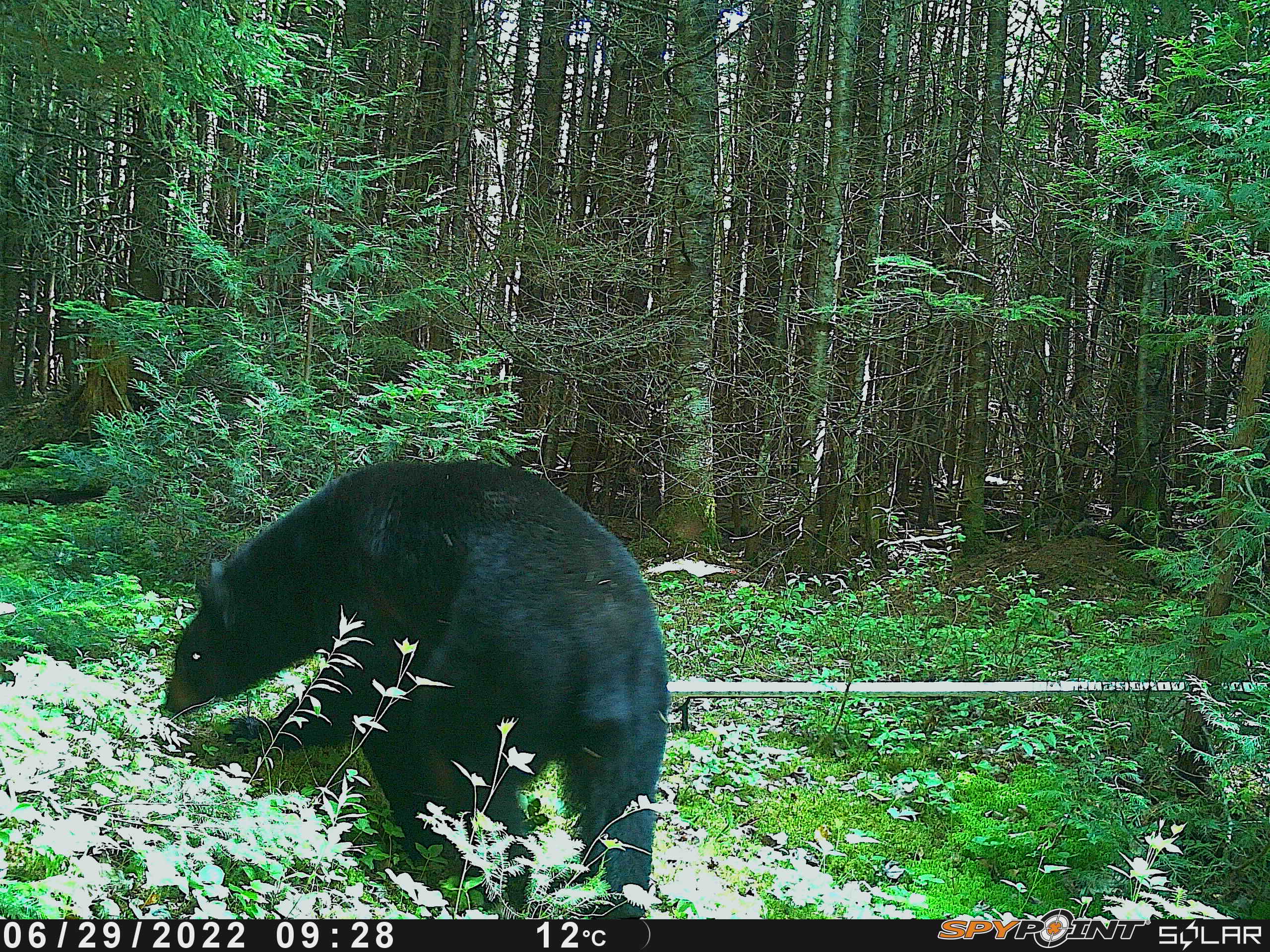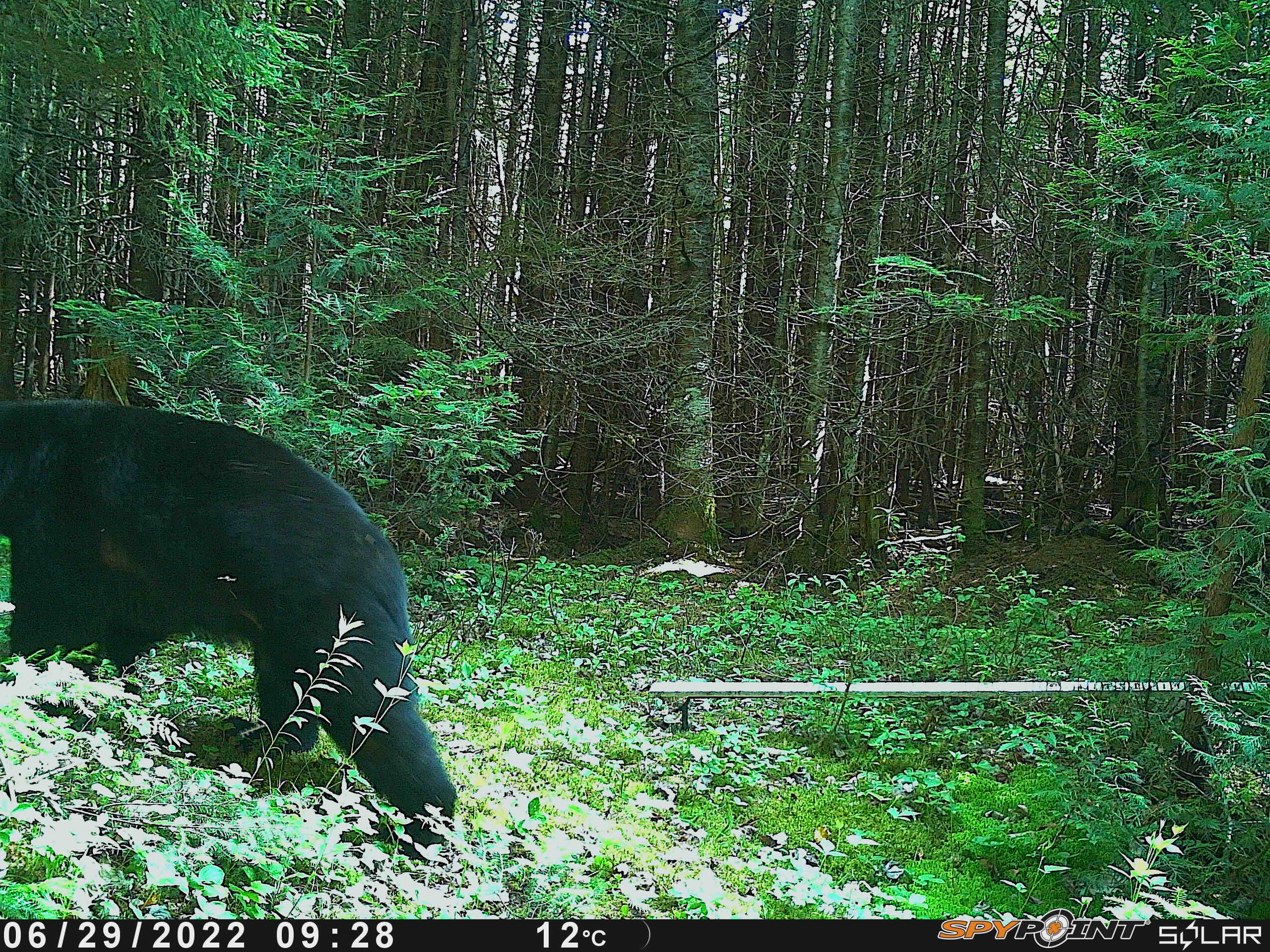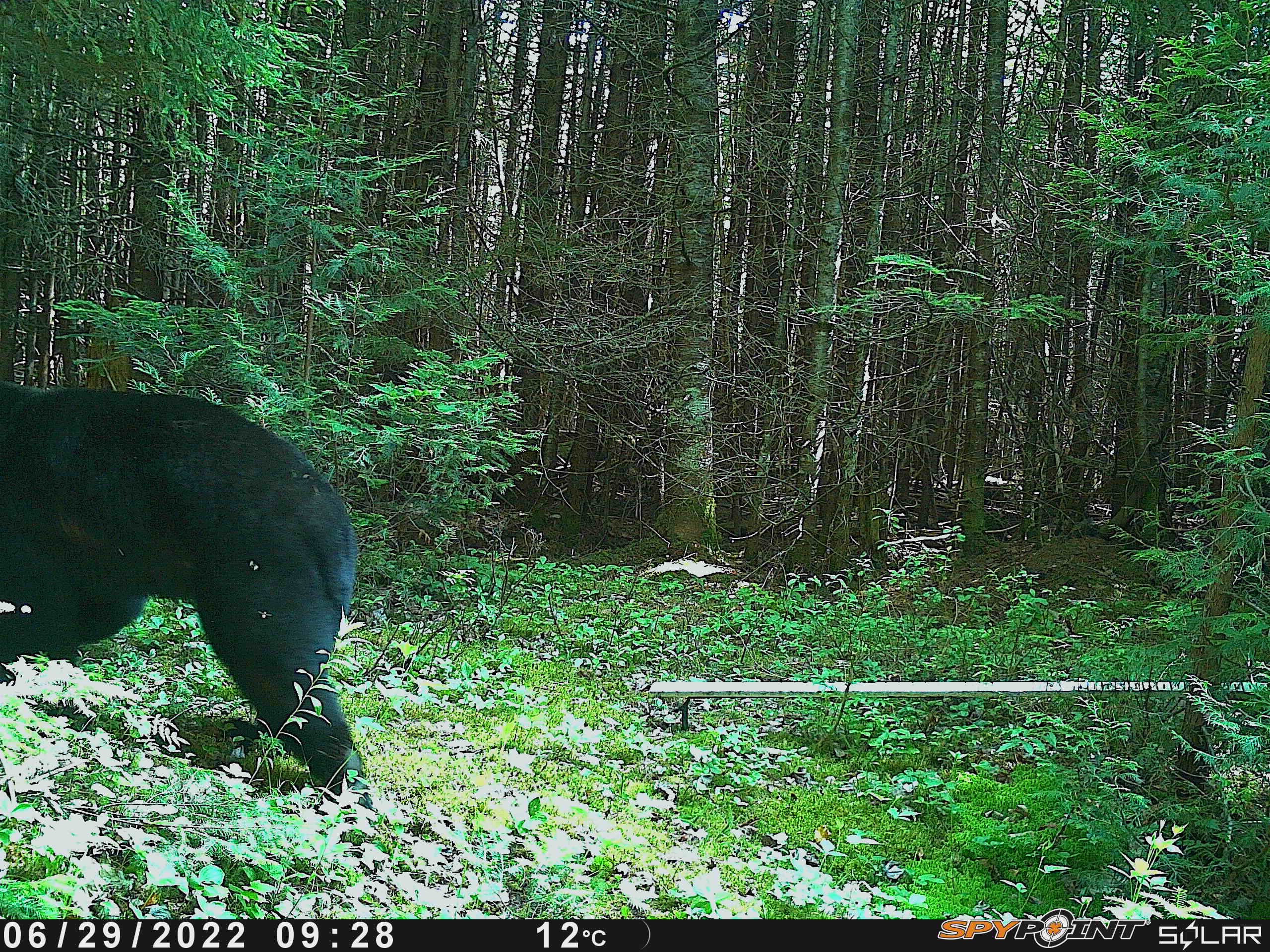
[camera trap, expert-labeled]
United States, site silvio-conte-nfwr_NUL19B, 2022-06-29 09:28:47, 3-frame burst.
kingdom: Animalia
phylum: Chordata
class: Mammalia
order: Carnivora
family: Ursidae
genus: Ursus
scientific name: Ursus americanus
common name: black bear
Black bear (Ursus americanus).